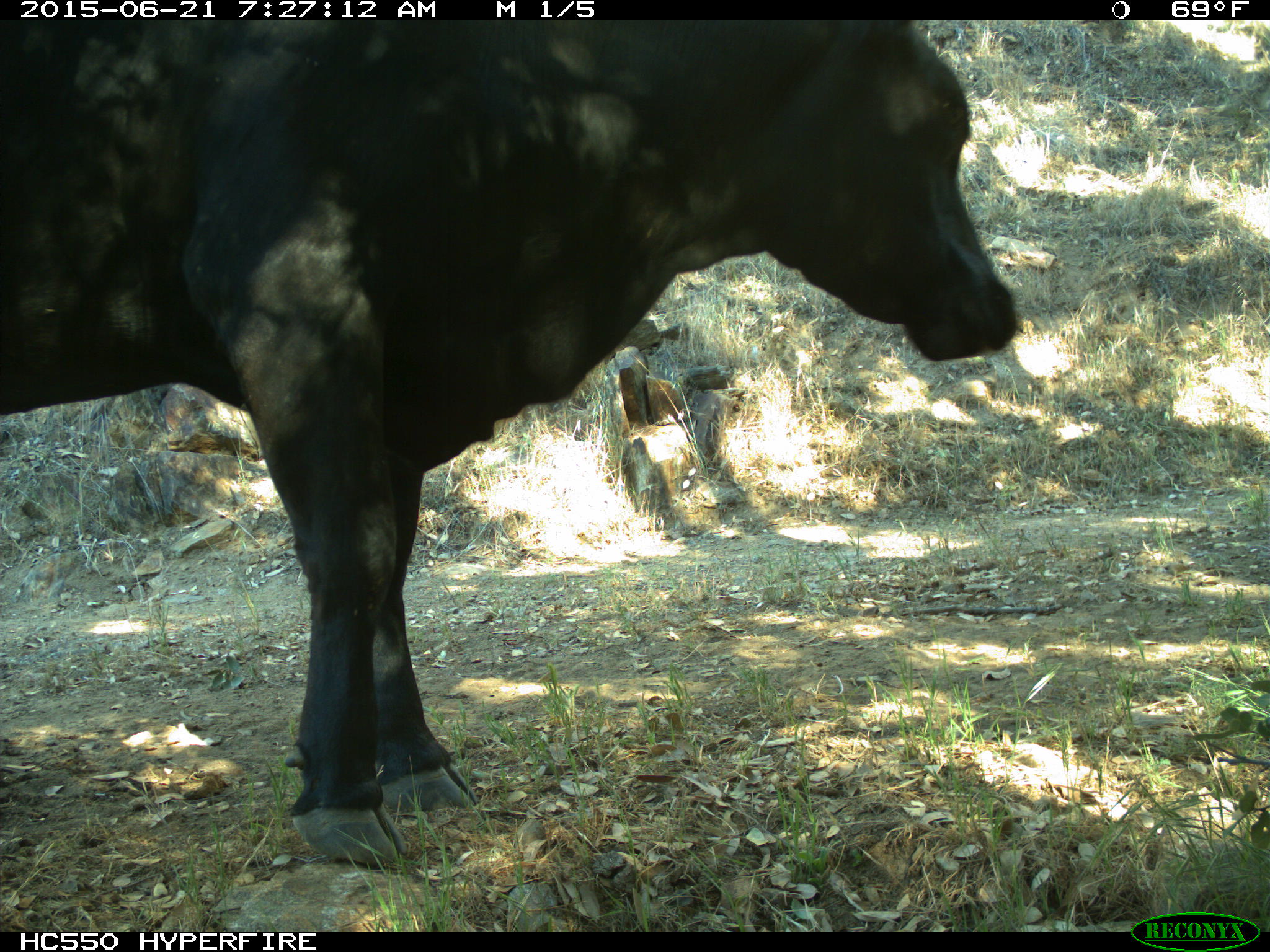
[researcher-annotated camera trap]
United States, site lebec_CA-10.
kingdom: Animalia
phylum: Chordata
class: Mammalia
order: Artiodactyla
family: Bovidae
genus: Bos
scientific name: Bos taurus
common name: domestic cow